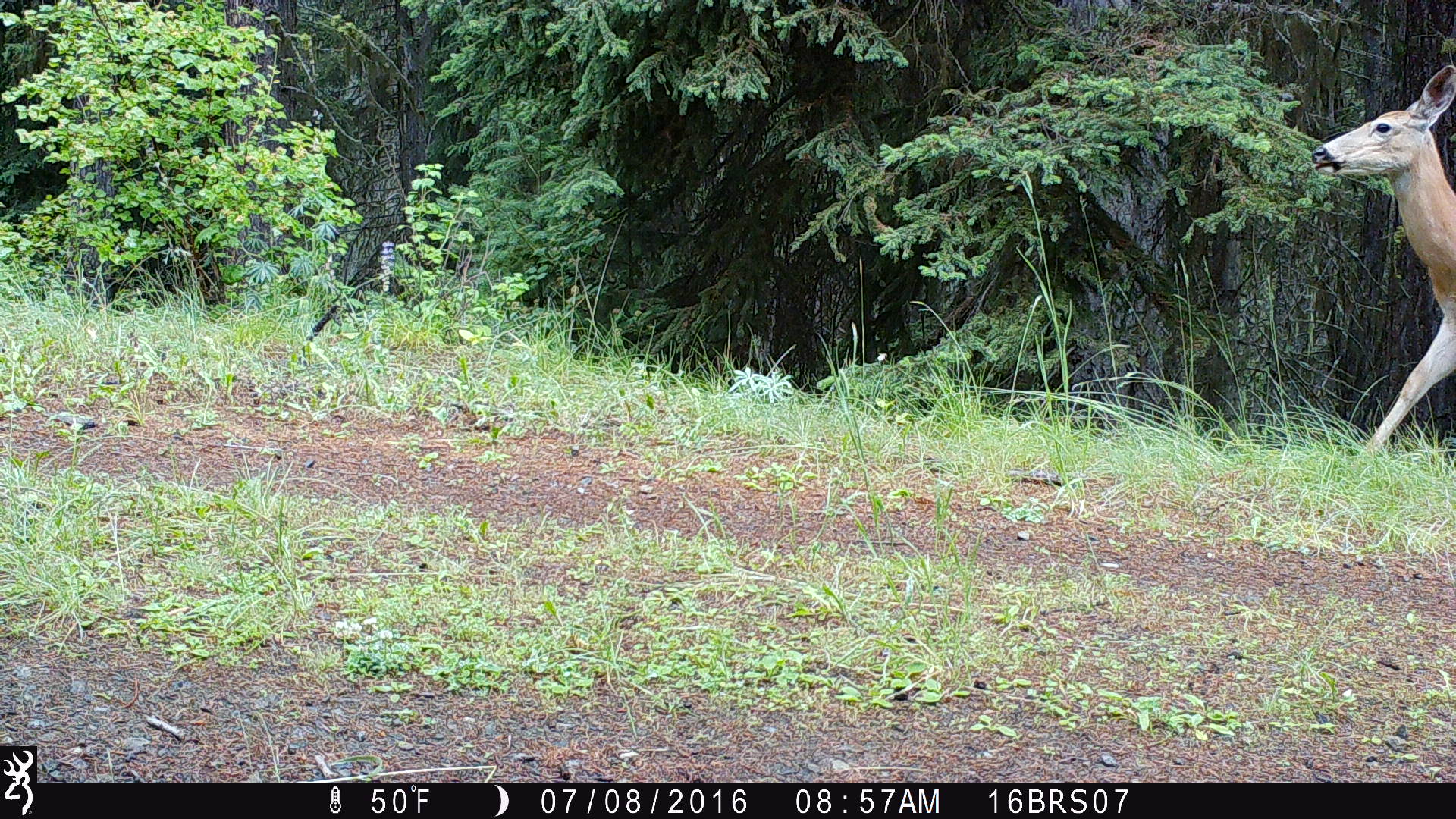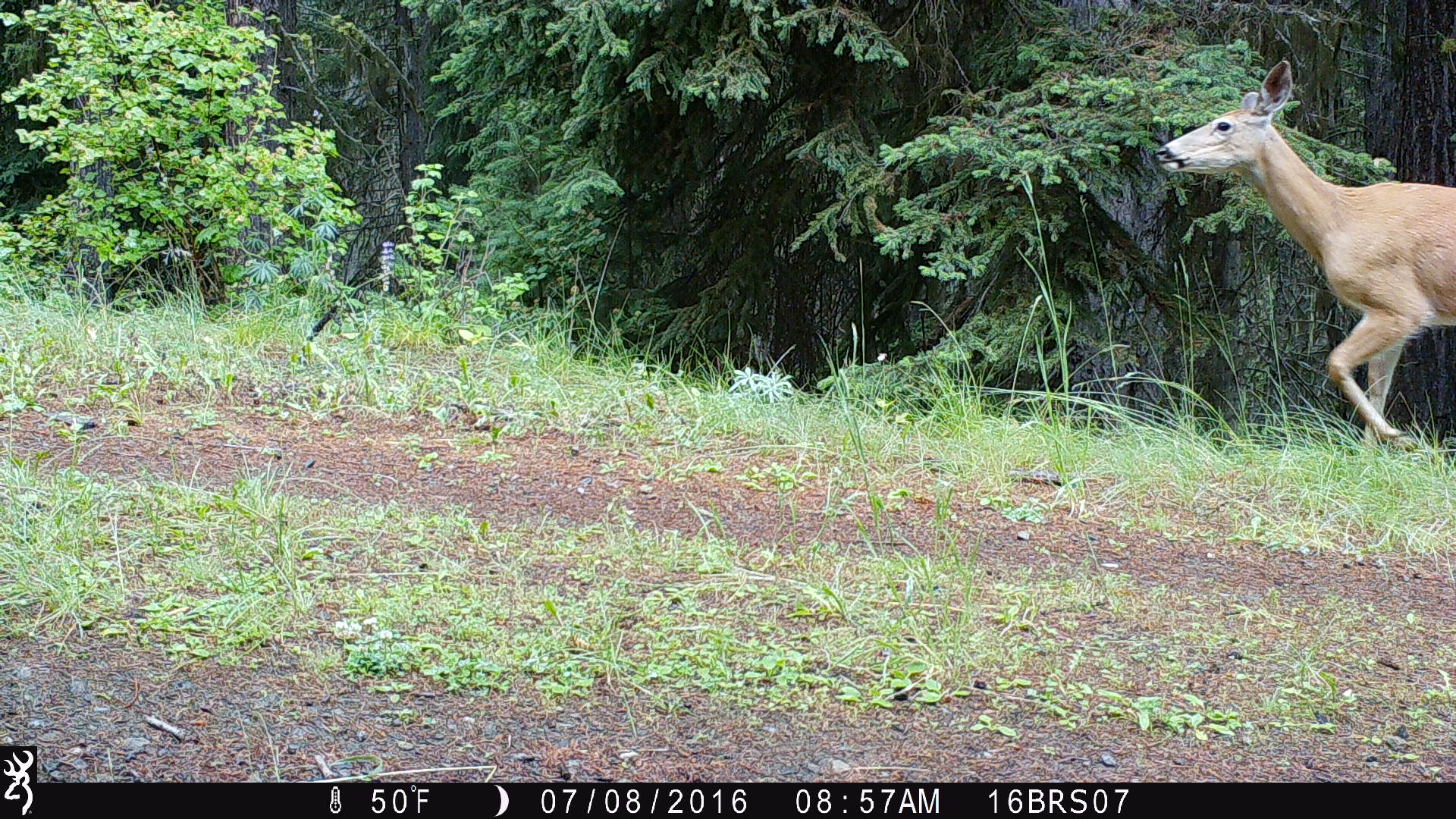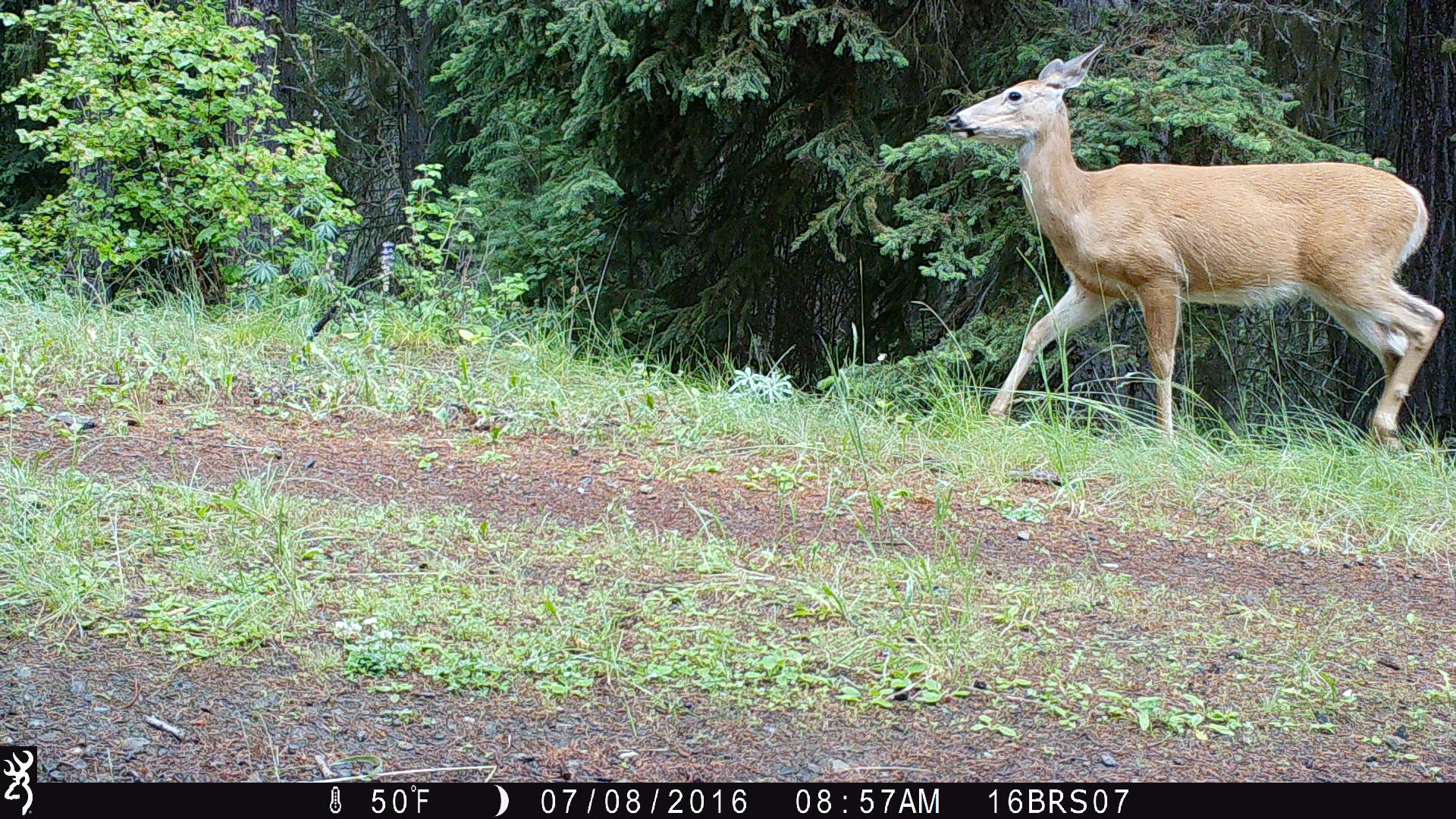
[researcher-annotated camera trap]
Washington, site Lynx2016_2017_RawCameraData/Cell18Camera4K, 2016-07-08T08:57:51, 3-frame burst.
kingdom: Animalia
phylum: Chordata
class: Mammalia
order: Artiodactyla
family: Cervidae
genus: Odocoileus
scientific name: Odocoileus virginianus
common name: white-tailed deer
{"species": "Odocoileus virginianus (white-tailed deer)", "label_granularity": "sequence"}